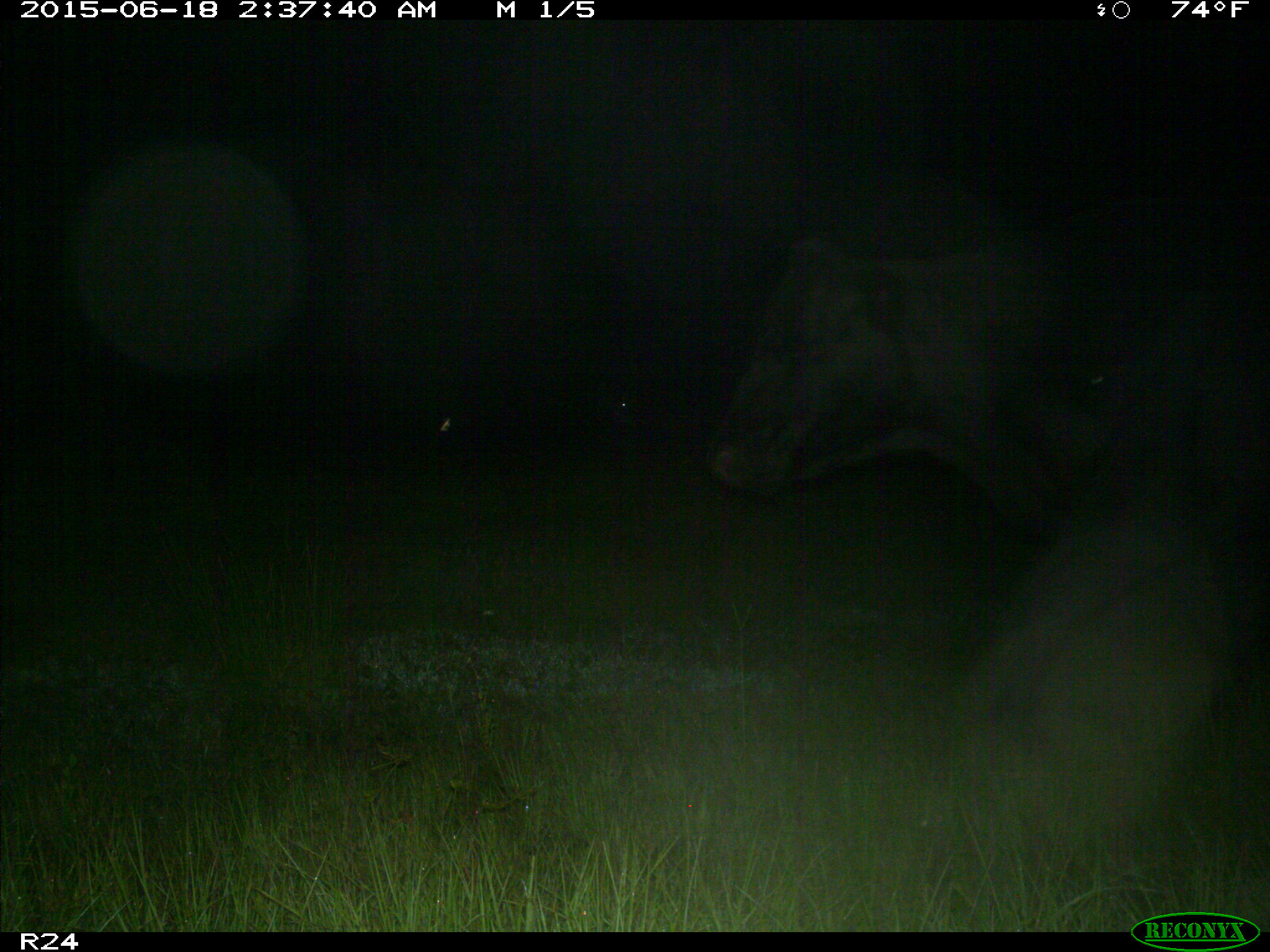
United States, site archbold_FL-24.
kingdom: Animalia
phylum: Chordata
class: Mammalia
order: Artiodactyla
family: Bovidae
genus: Bos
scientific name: Bos taurus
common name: domestic cow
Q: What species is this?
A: Bos taurus (domestic cow).